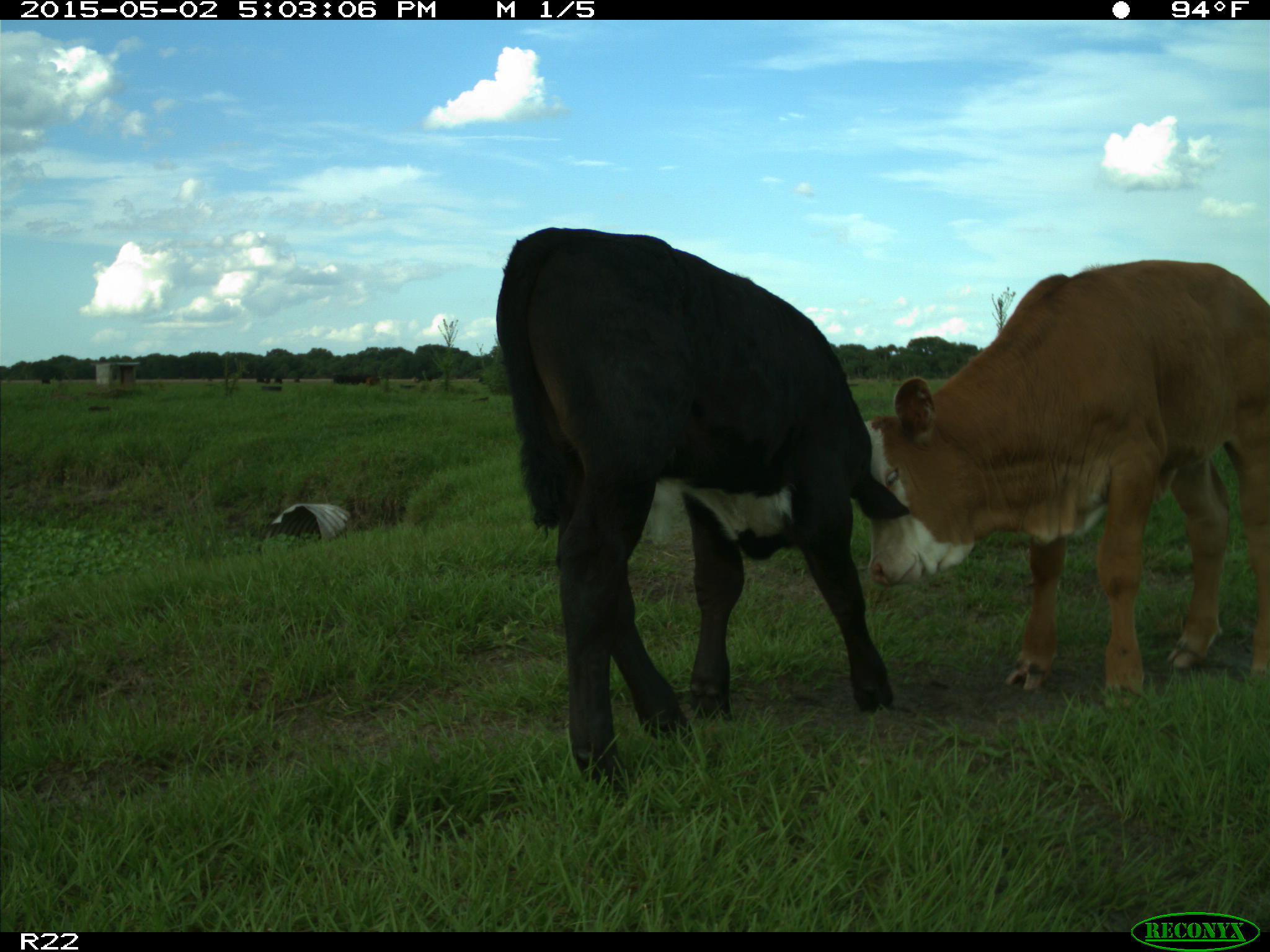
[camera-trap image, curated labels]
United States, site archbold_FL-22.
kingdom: Animalia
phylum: Chordata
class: Mammalia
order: Artiodactyla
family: Bovidae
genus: Bos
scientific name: Bos taurus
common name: domestic cow